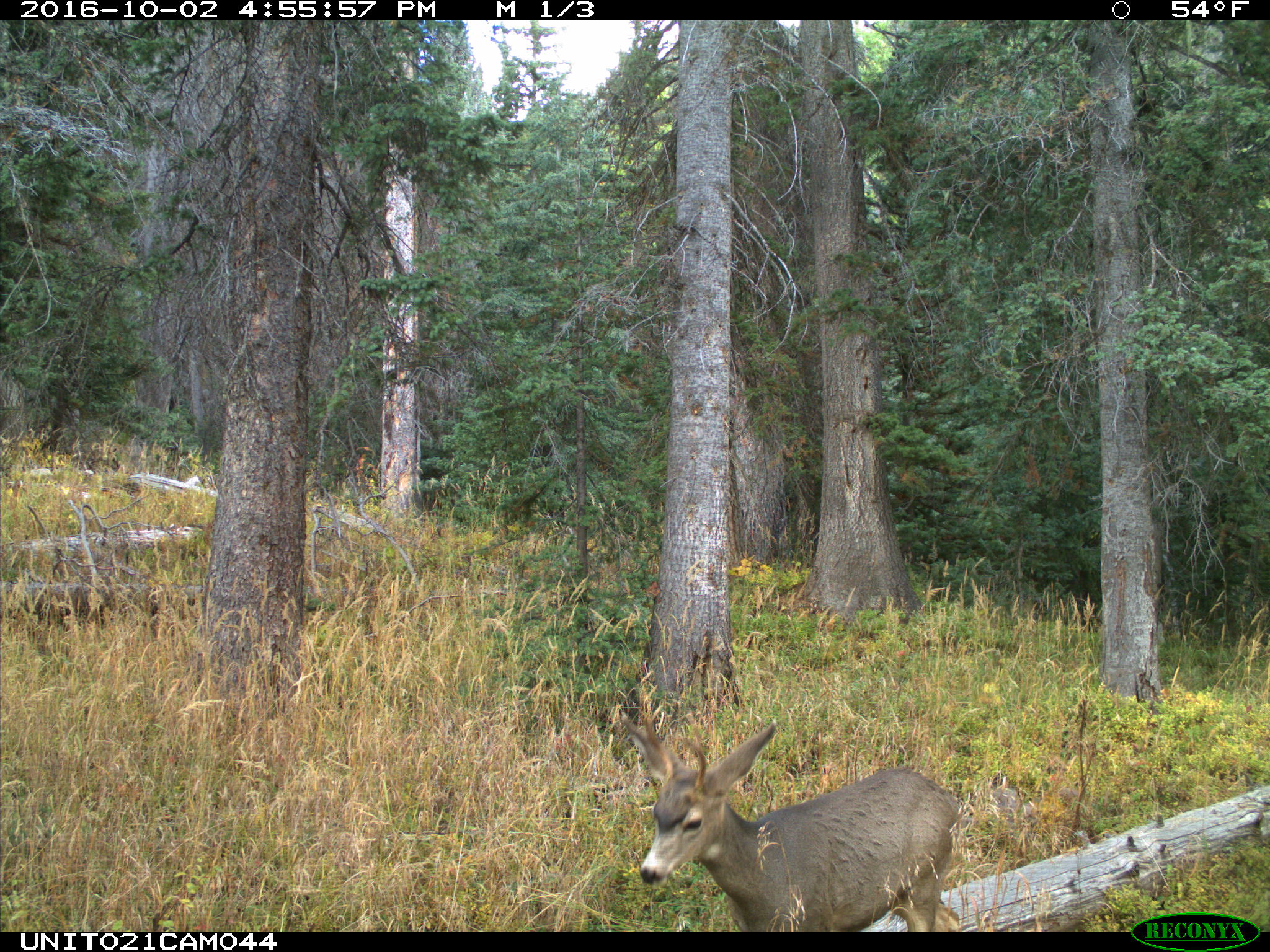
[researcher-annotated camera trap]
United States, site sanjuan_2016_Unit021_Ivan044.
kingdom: Animalia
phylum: Chordata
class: Mammalia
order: Artiodactyla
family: Cervidae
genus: Odocoileus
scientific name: Odocoileus hemionus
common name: mule deer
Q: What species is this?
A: Odocoileus hemionus (mule deer).